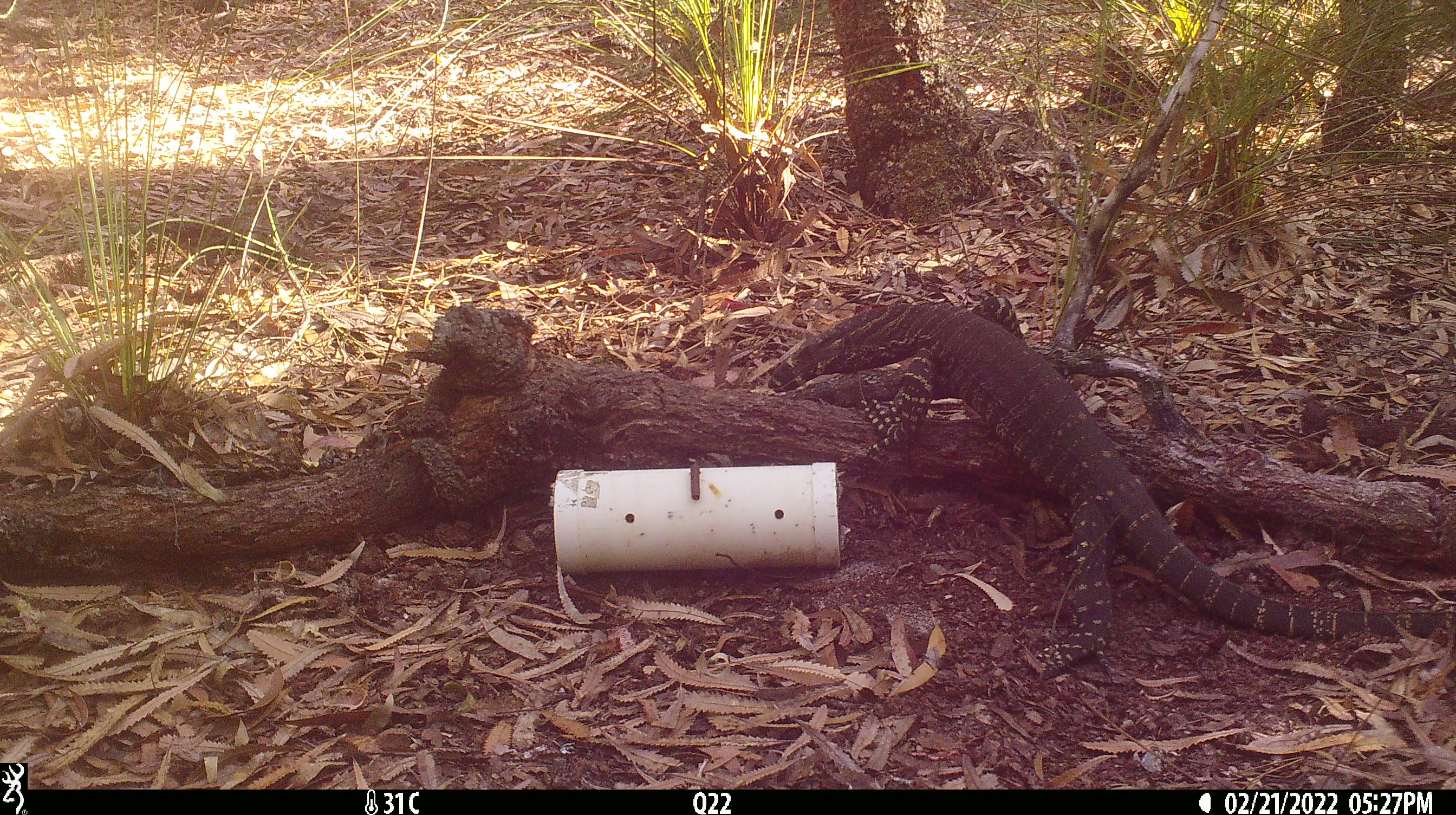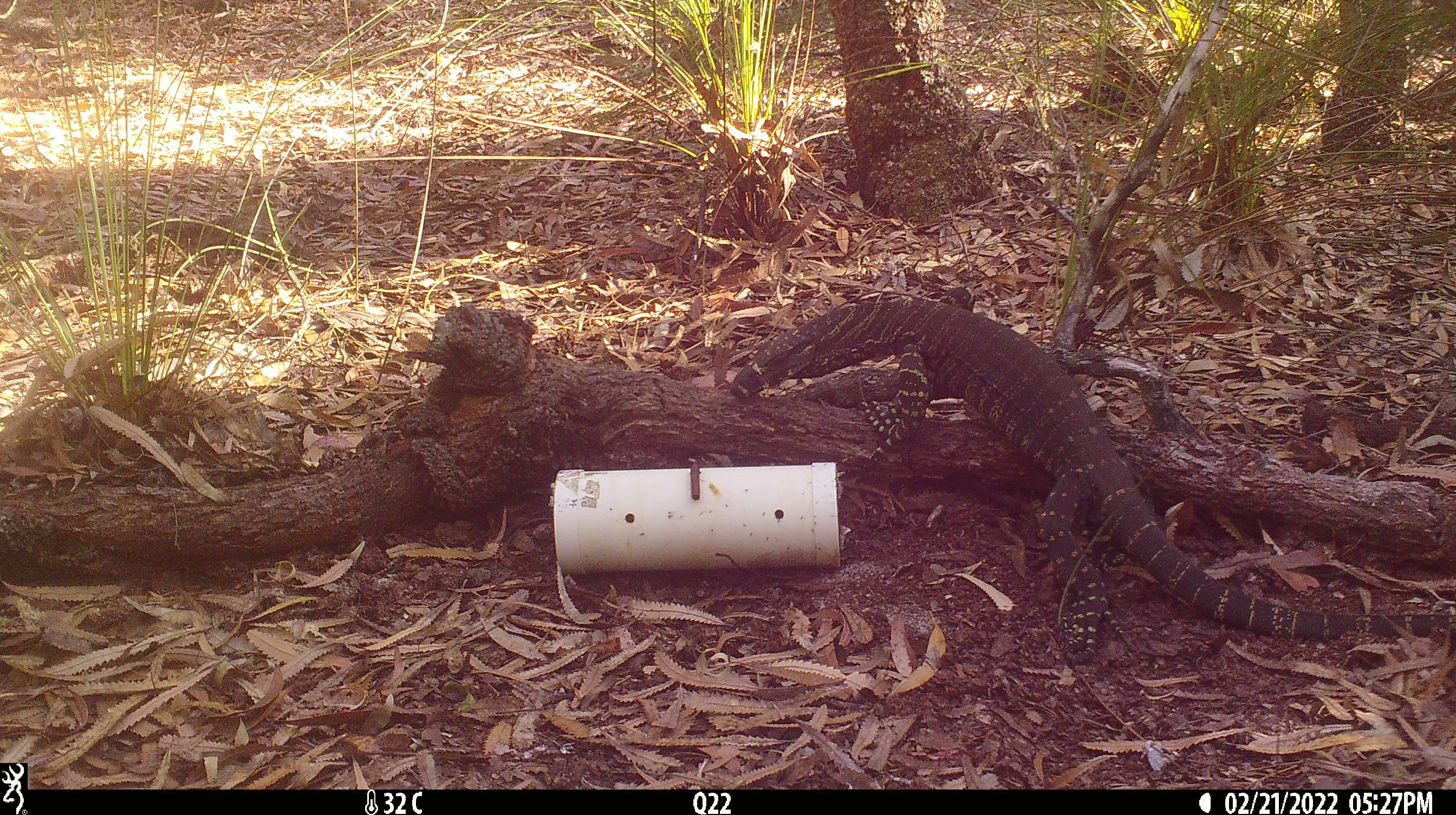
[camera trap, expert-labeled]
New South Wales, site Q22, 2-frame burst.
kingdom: Animalia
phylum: Chordata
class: Reptilia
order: Squamata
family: Varanidae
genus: Varanus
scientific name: Varanus varius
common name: lace monitor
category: goanna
Goanna (lace monitor) (Varanus varius).